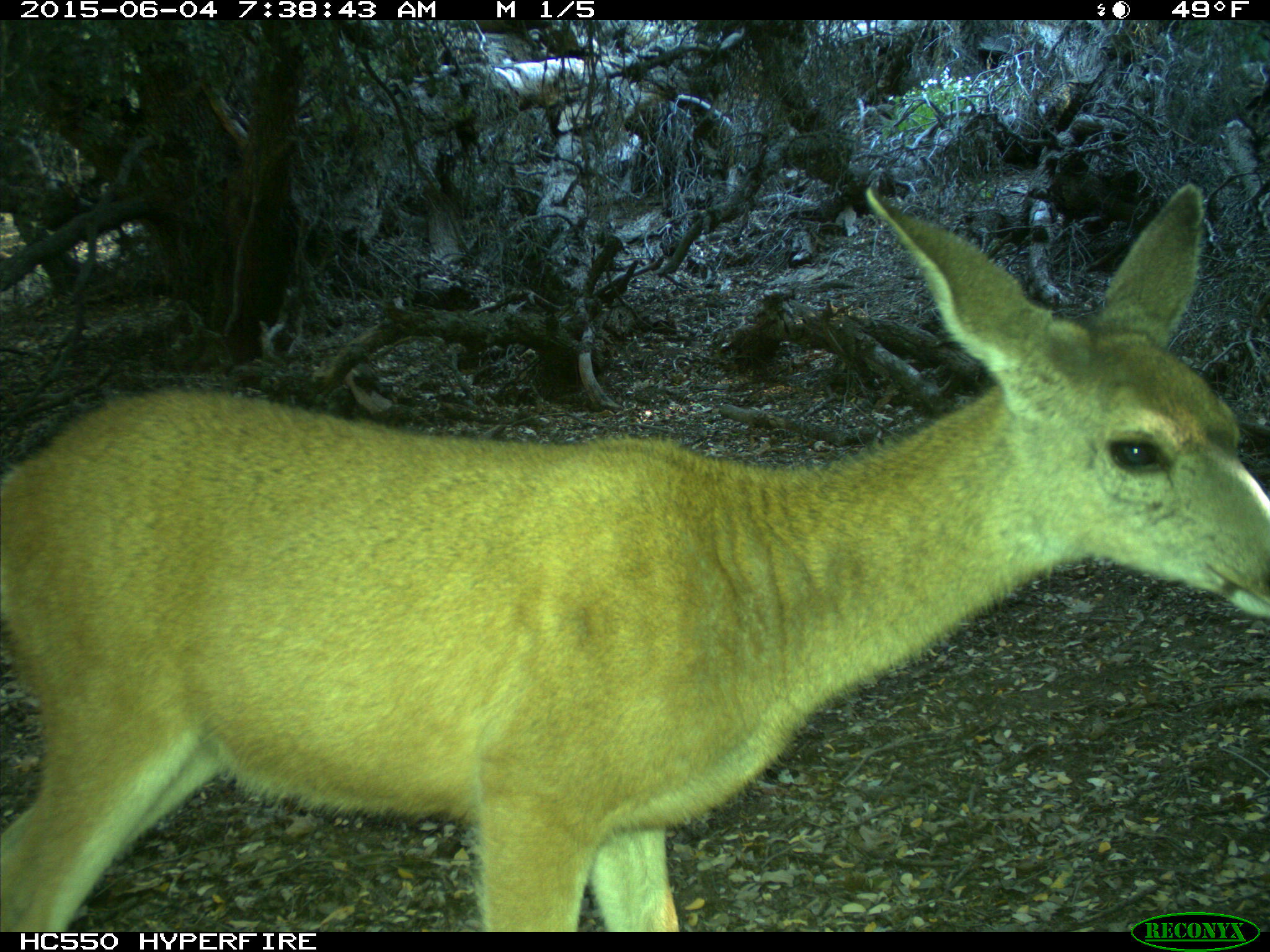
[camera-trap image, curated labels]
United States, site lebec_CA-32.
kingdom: Animalia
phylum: Chordata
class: Mammalia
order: Artiodactyla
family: Cervidae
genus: Odocoileus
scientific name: Odocoileus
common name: deer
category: unidentified deer